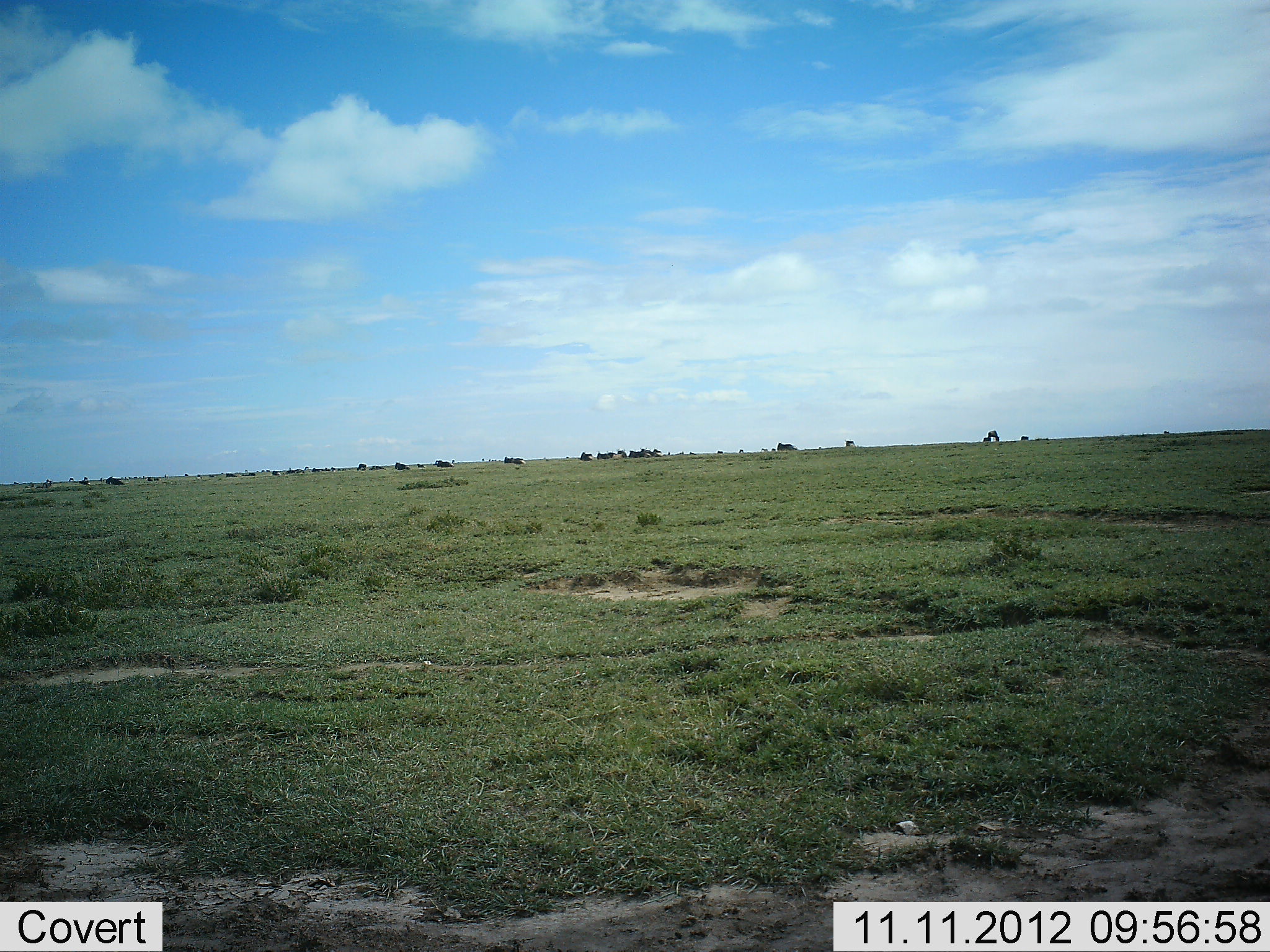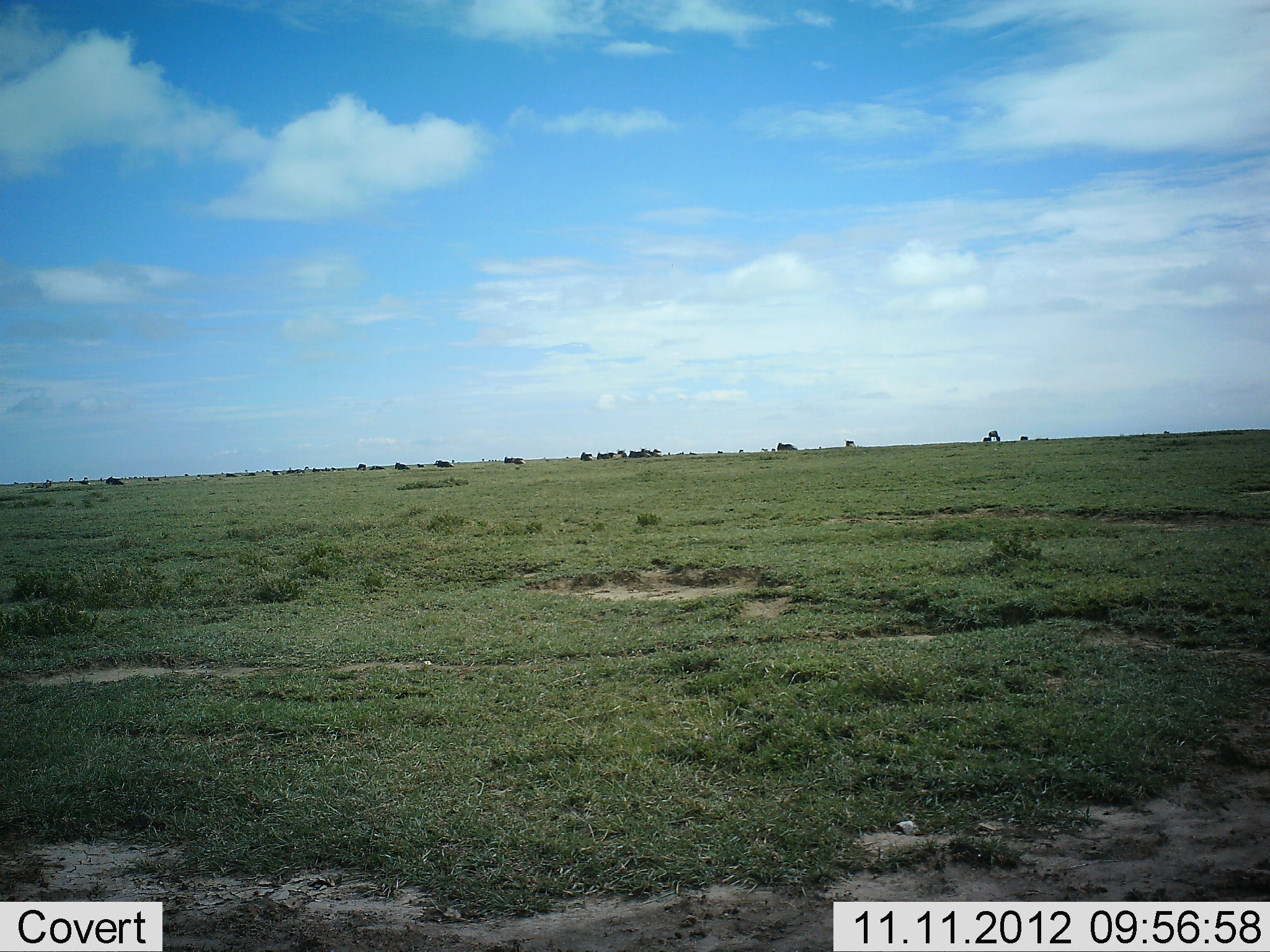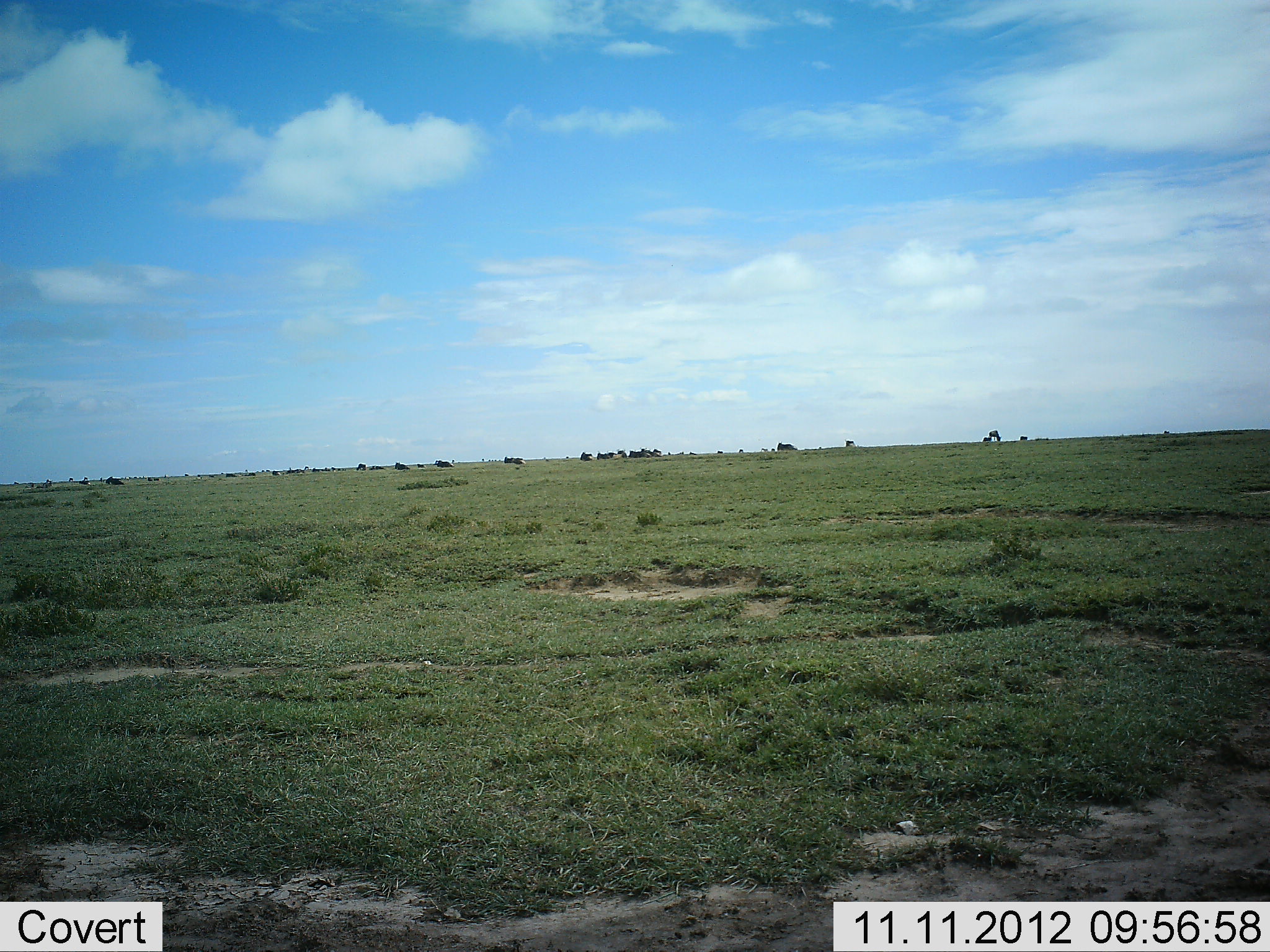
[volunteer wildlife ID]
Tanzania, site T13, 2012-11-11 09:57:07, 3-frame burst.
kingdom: Animalia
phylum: Chordata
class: Mammalia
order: Artiodactyla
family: Bovidae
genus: Connochaetes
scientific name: Connochaetes taurinus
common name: blue wildebeest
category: wildebeest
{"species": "wildebeest (blue wildebeest) (Connochaetes taurinus)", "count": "11-50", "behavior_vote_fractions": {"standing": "50%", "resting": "20%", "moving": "10%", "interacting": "0%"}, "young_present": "0%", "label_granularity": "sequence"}